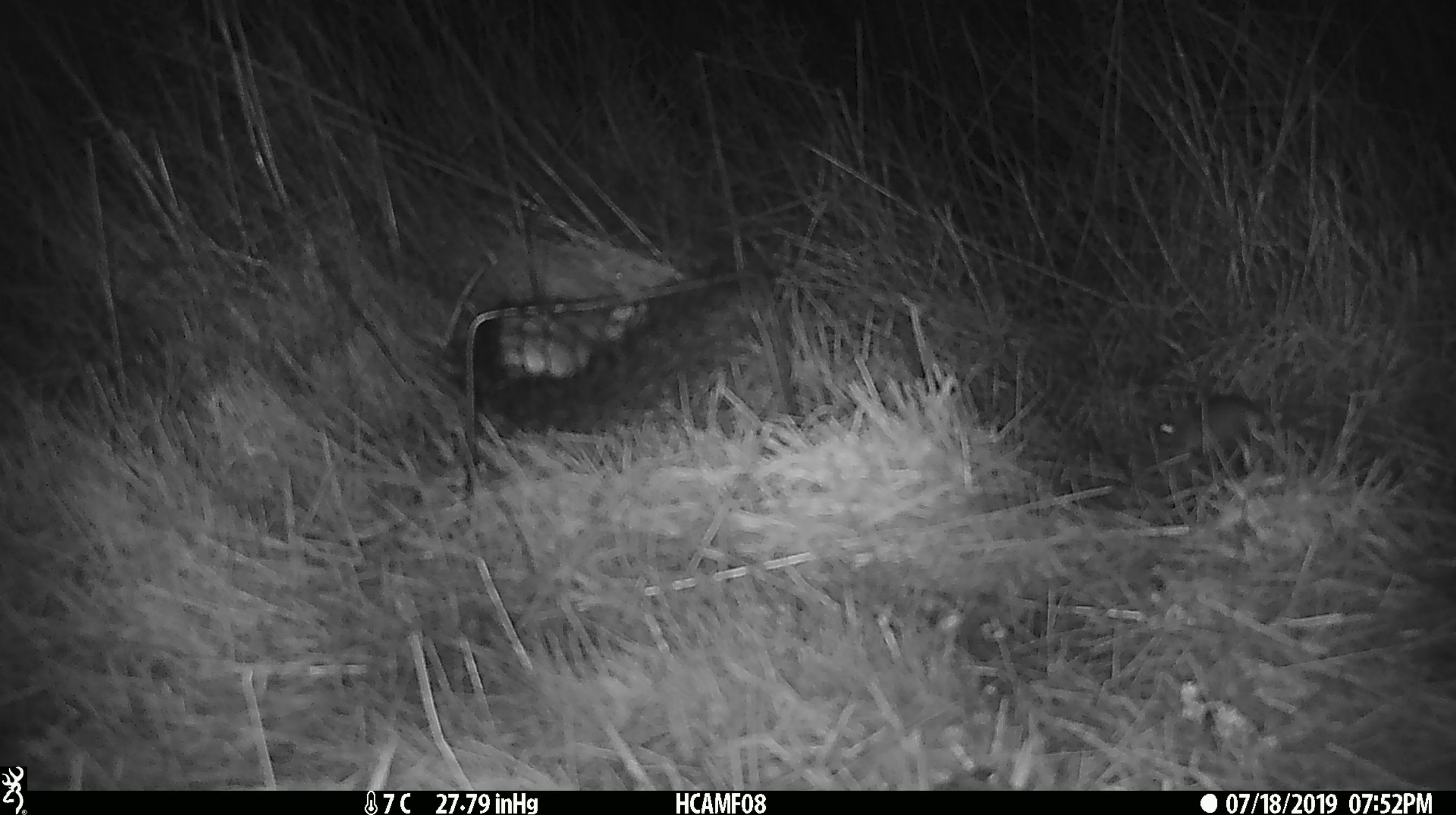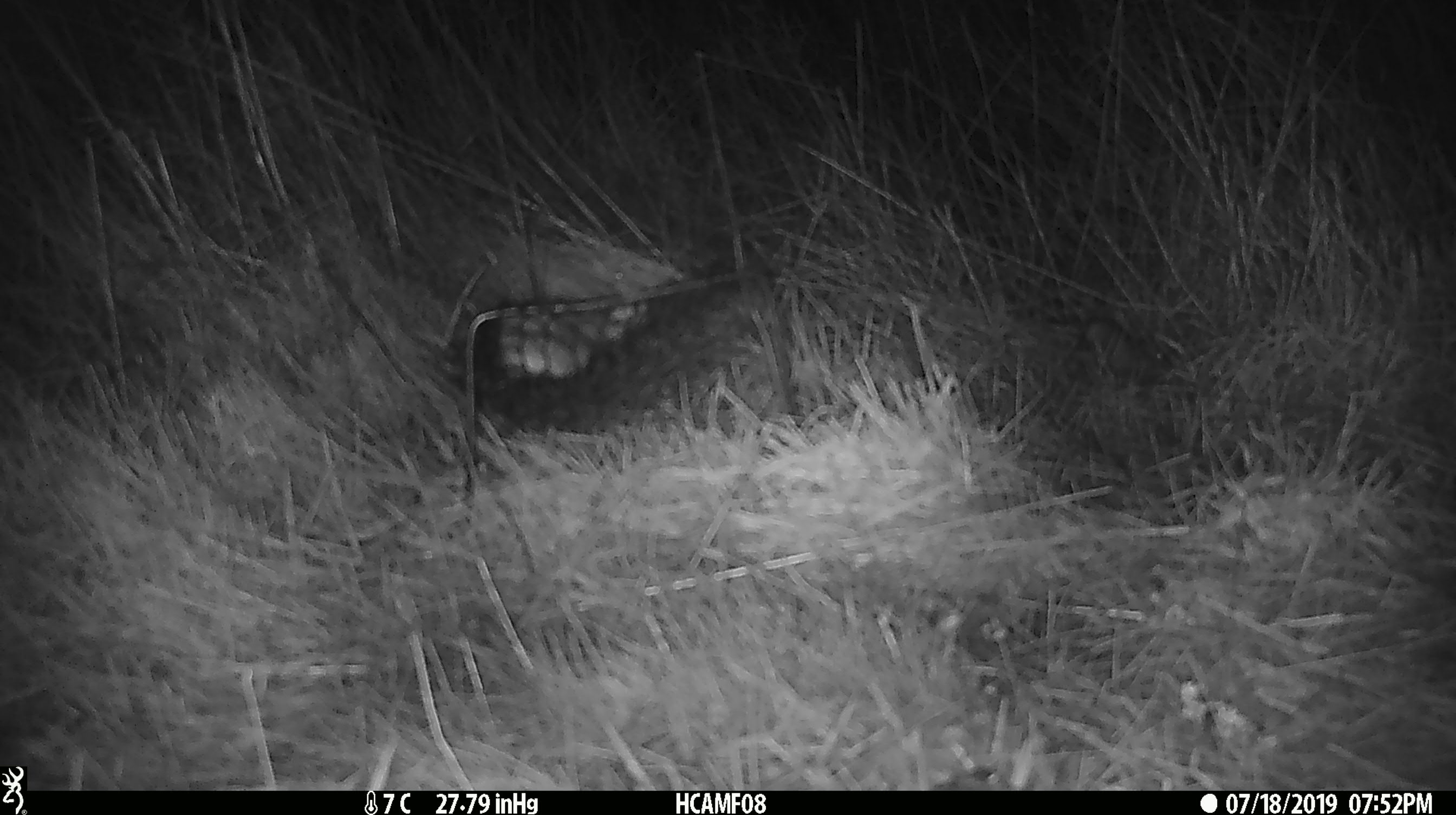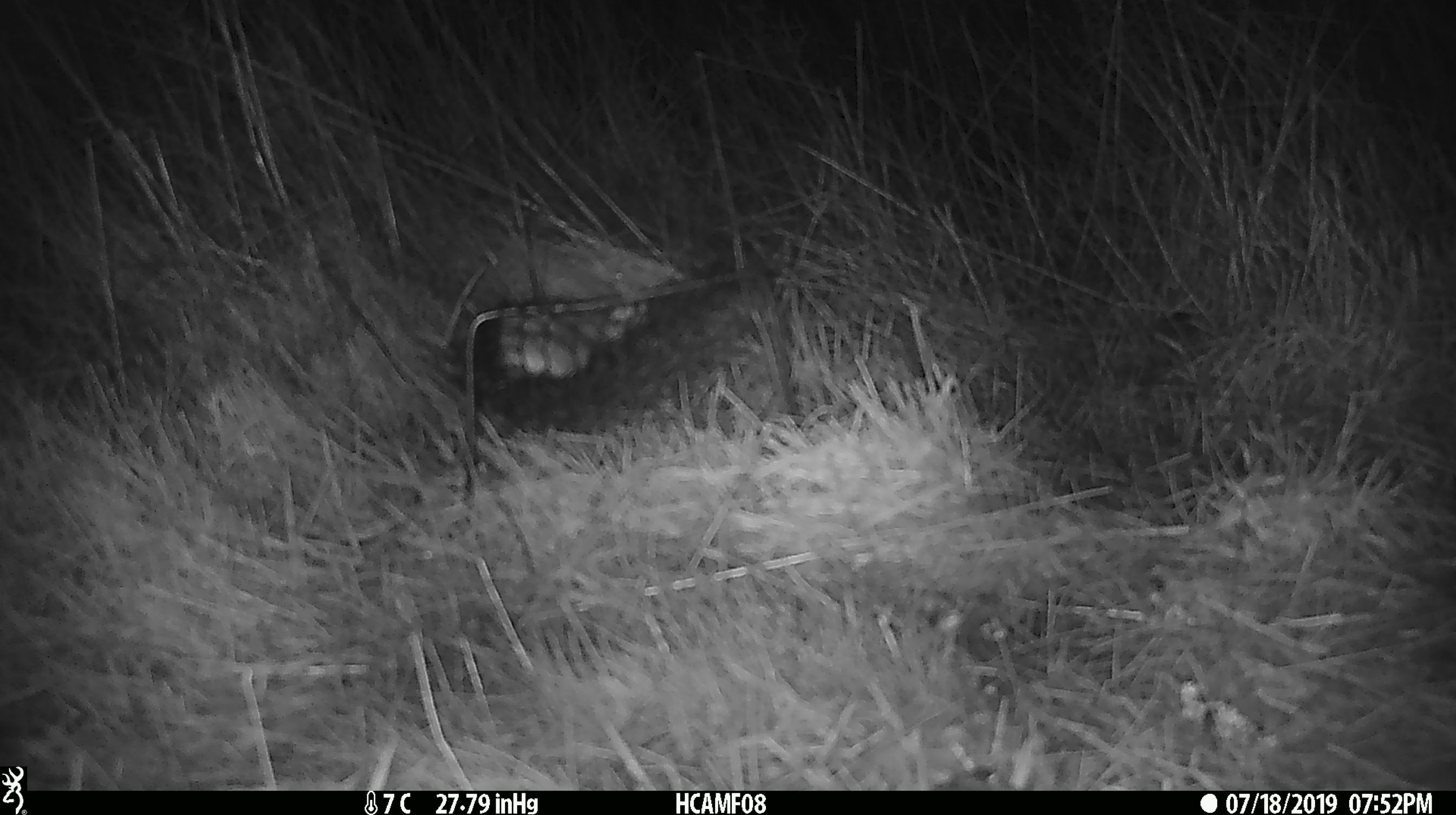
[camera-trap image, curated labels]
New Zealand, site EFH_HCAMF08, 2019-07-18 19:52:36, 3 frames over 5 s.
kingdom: Animalia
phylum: Chordata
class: Mammalia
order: Rodentia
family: Muridae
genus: Mus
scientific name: Mus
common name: mouse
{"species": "mouse (Mus)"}